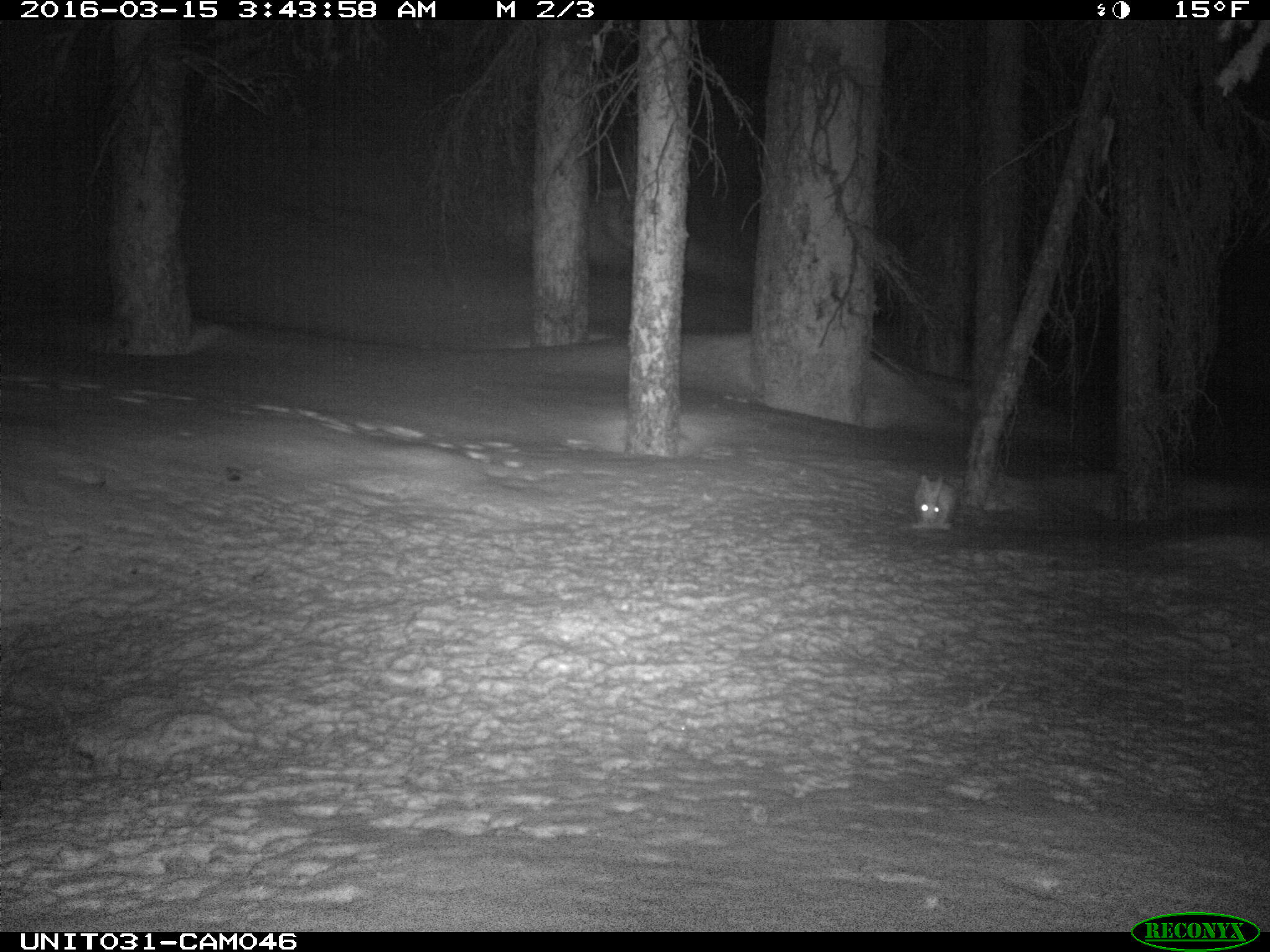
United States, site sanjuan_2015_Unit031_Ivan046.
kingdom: Animalia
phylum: Chordata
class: Mammalia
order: Lagomorpha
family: Leporidae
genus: Lepus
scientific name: Lepus americanus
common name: snowshoe hare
Lepus americanus (snowshoe hare).